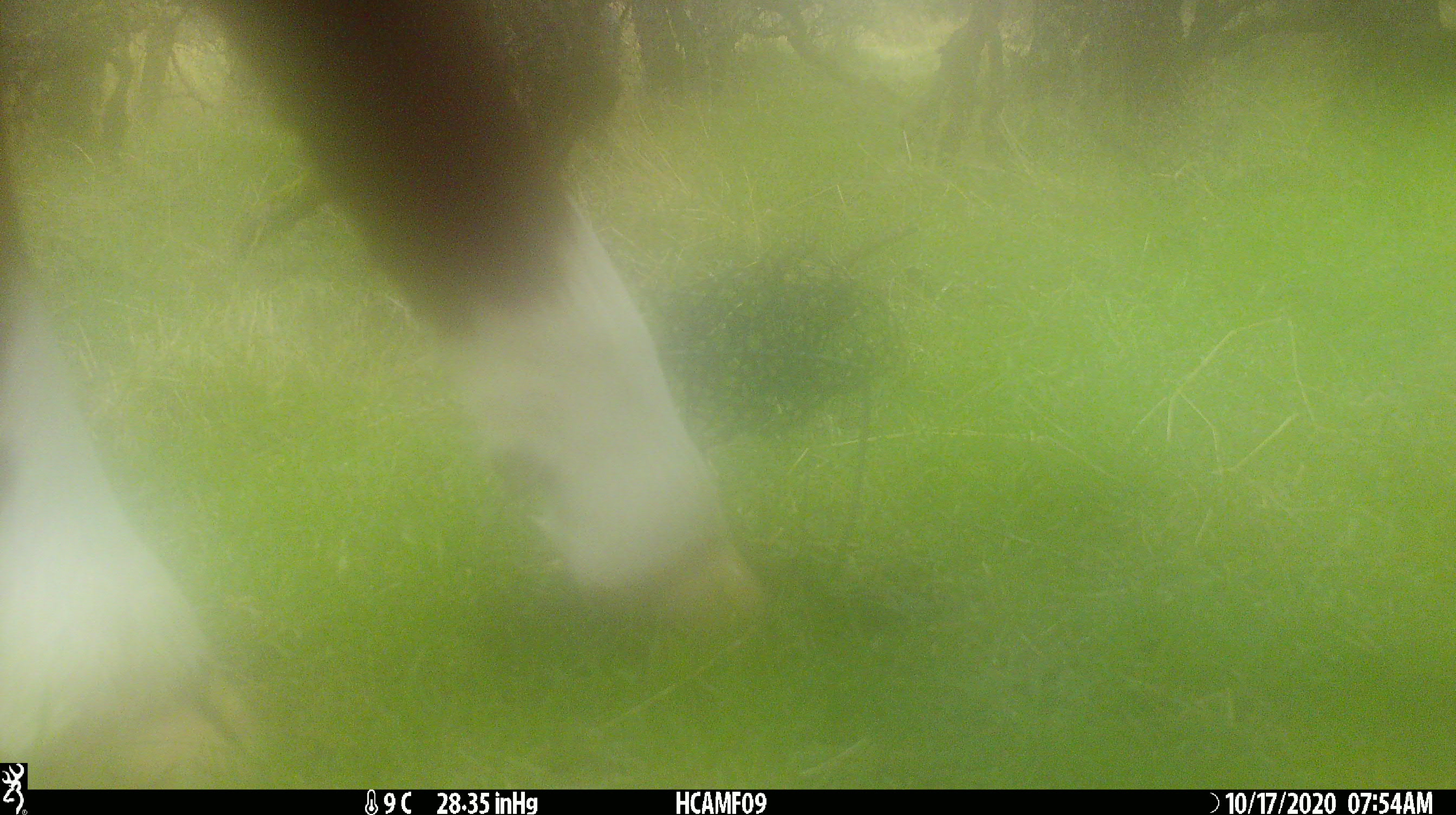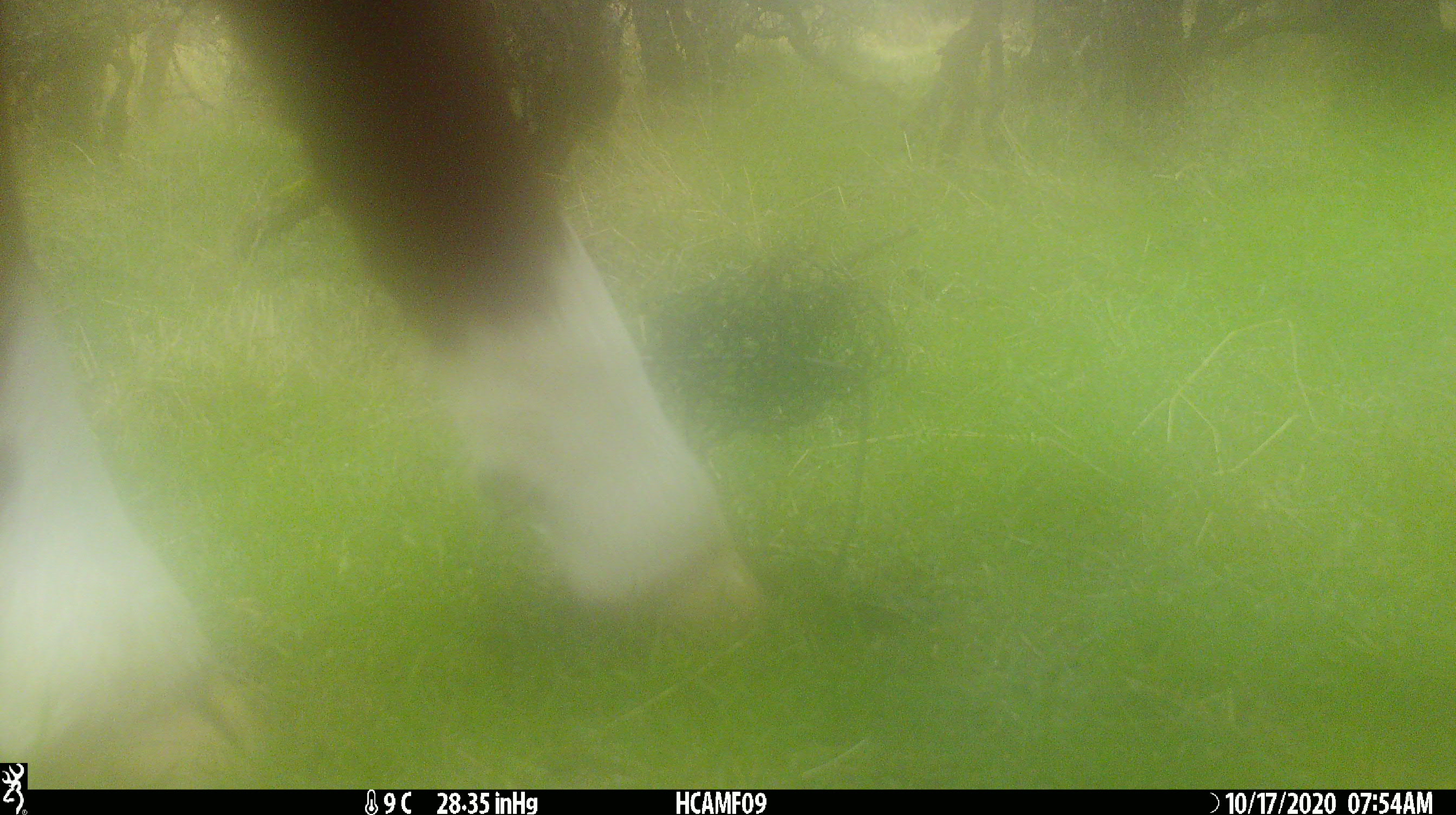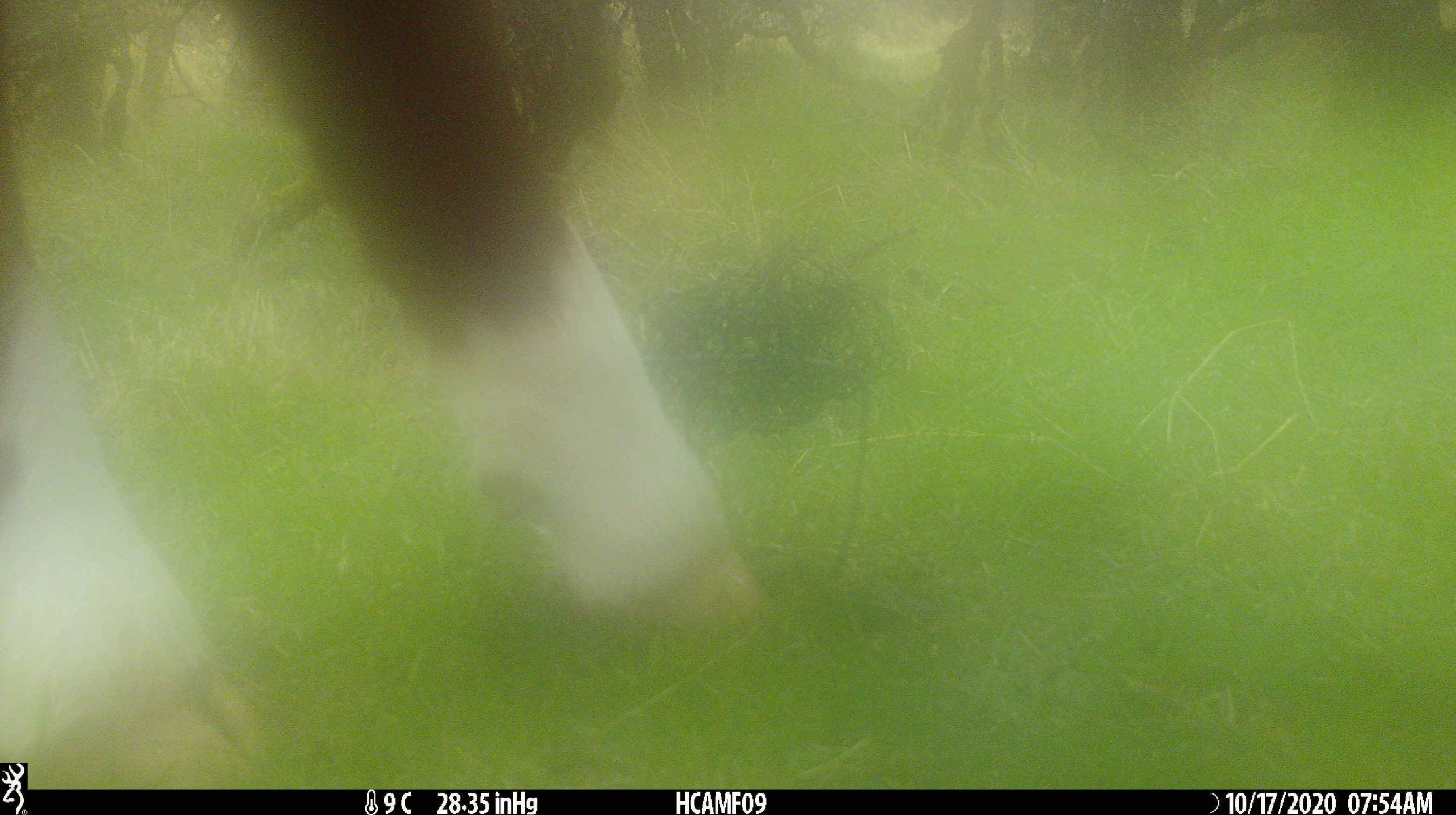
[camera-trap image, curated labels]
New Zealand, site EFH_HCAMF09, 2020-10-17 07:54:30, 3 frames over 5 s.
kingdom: Animalia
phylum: Chordata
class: Mammalia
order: Artiodactyla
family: Bovidae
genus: Bos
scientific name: Bos taurus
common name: domestic cow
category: cow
Cow (domestic cow) (Bos taurus).